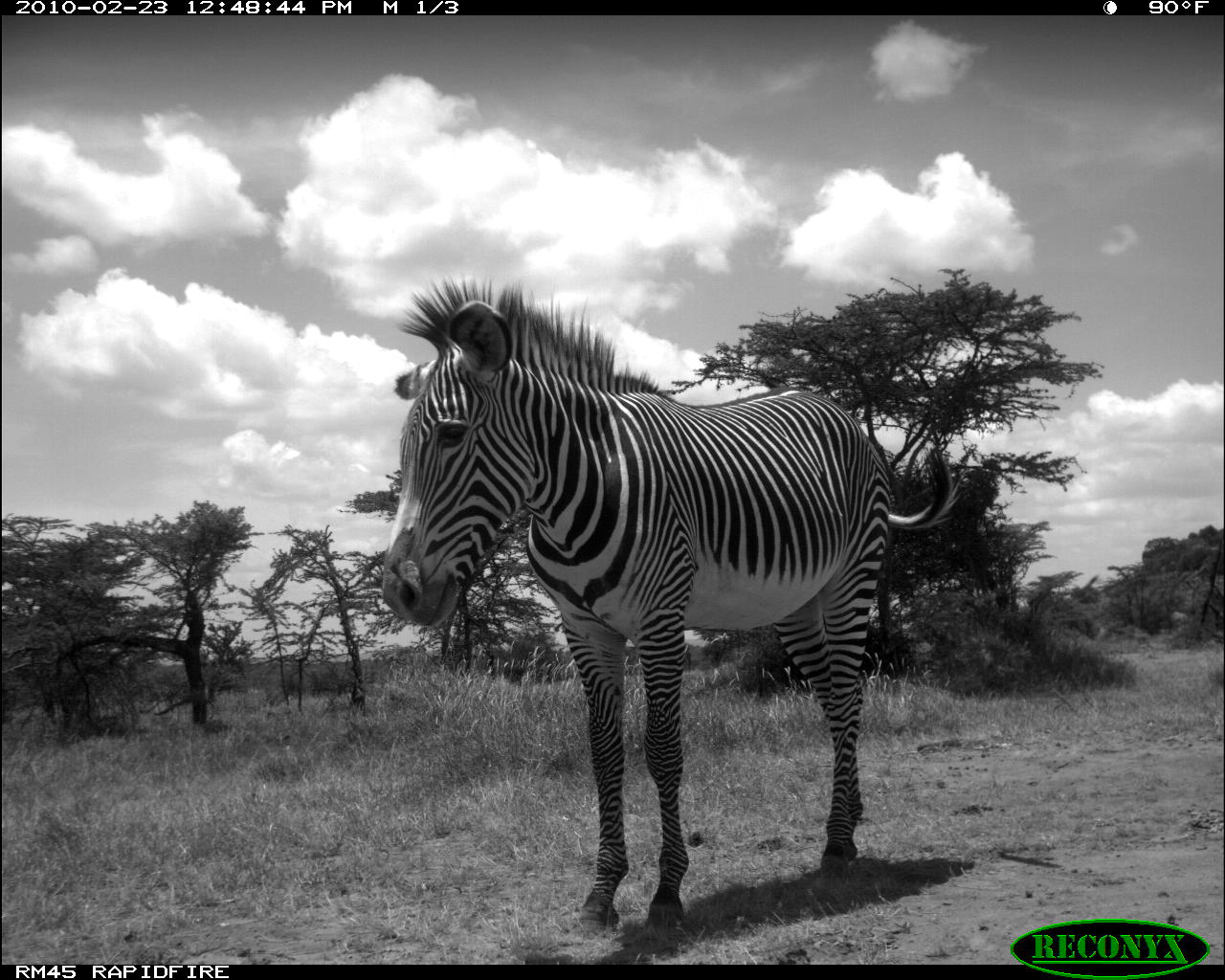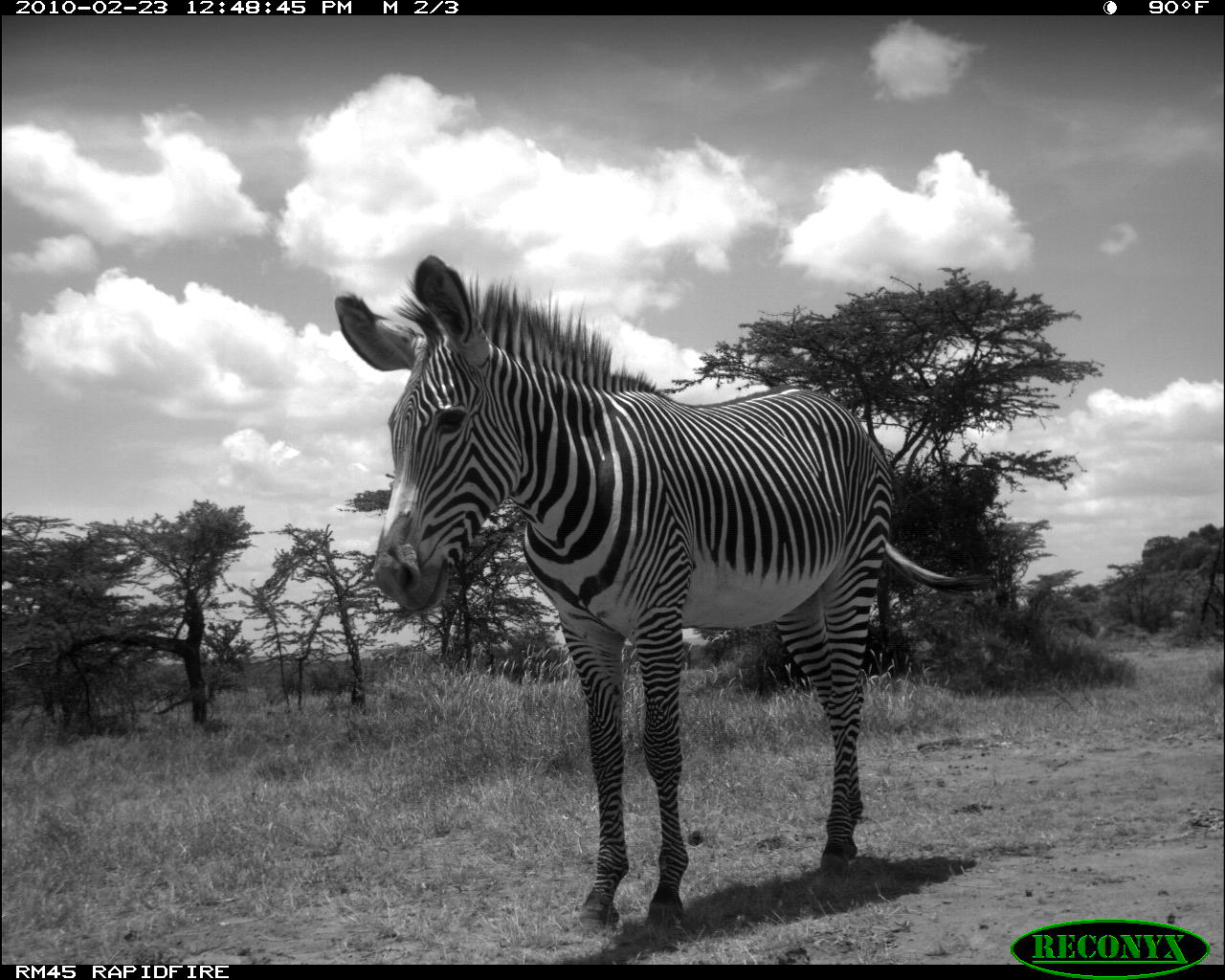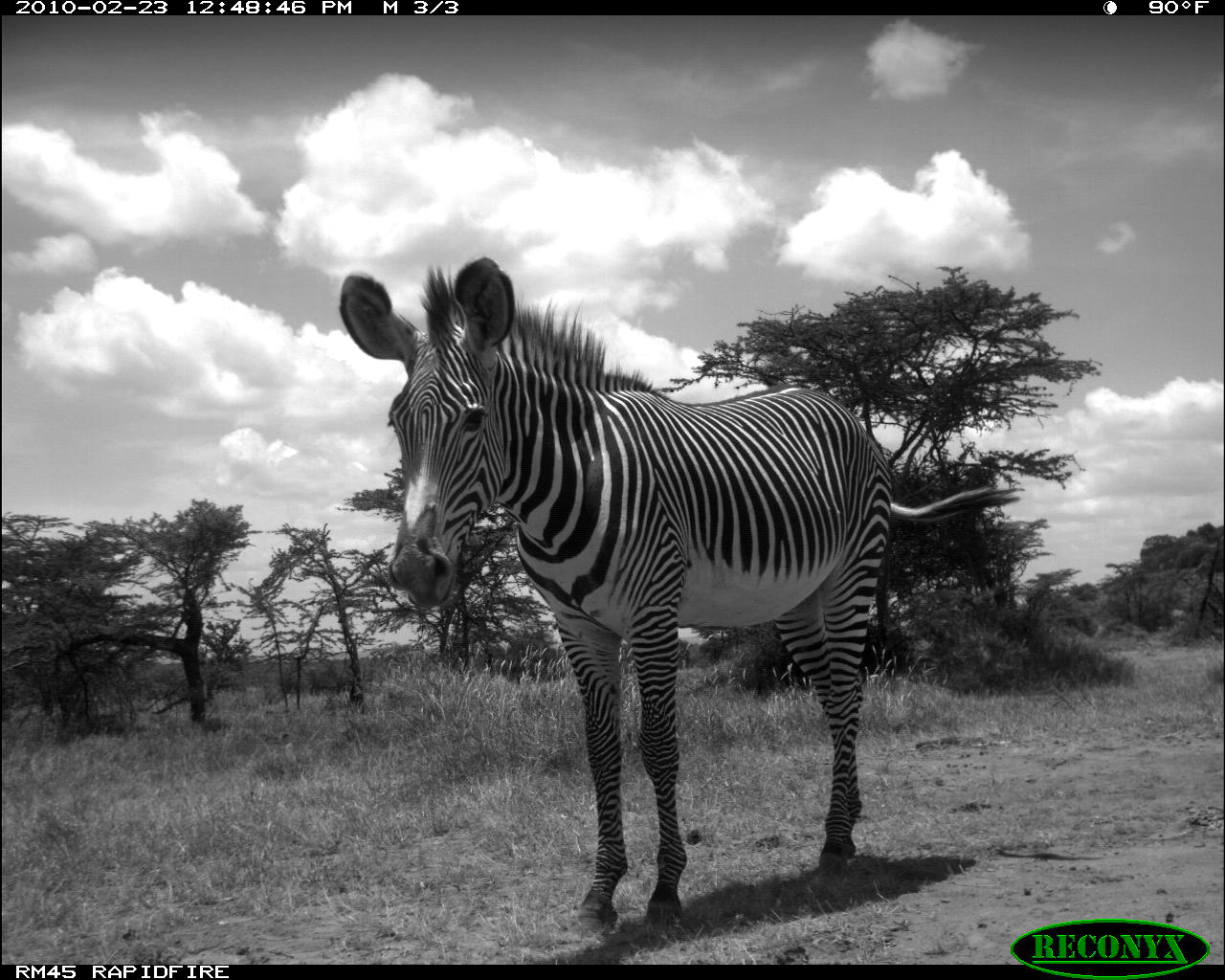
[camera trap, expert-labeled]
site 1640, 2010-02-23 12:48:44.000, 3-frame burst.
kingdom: Animalia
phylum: Chordata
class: Mammalia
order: Perissodactyla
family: Equidae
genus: Equus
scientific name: Equus grevyi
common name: grévy's zebra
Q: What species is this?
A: Equus grevyi (grévy's zebra).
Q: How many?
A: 1.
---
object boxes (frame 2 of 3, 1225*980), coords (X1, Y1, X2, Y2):
equus grevyi: (332, 253, 998, 948)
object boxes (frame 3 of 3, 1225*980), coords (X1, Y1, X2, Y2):
equus grevyi: (335, 252, 1023, 930)